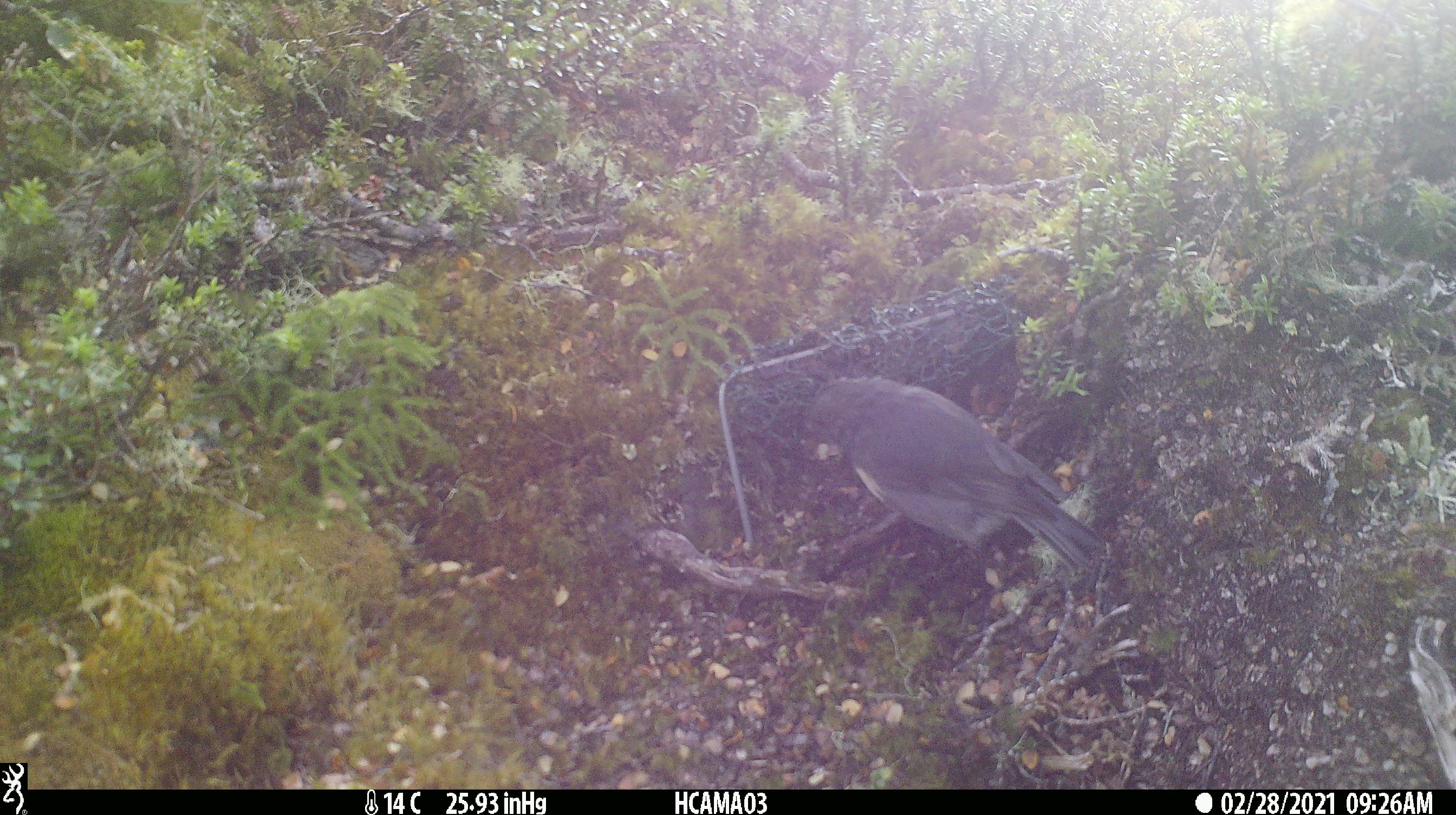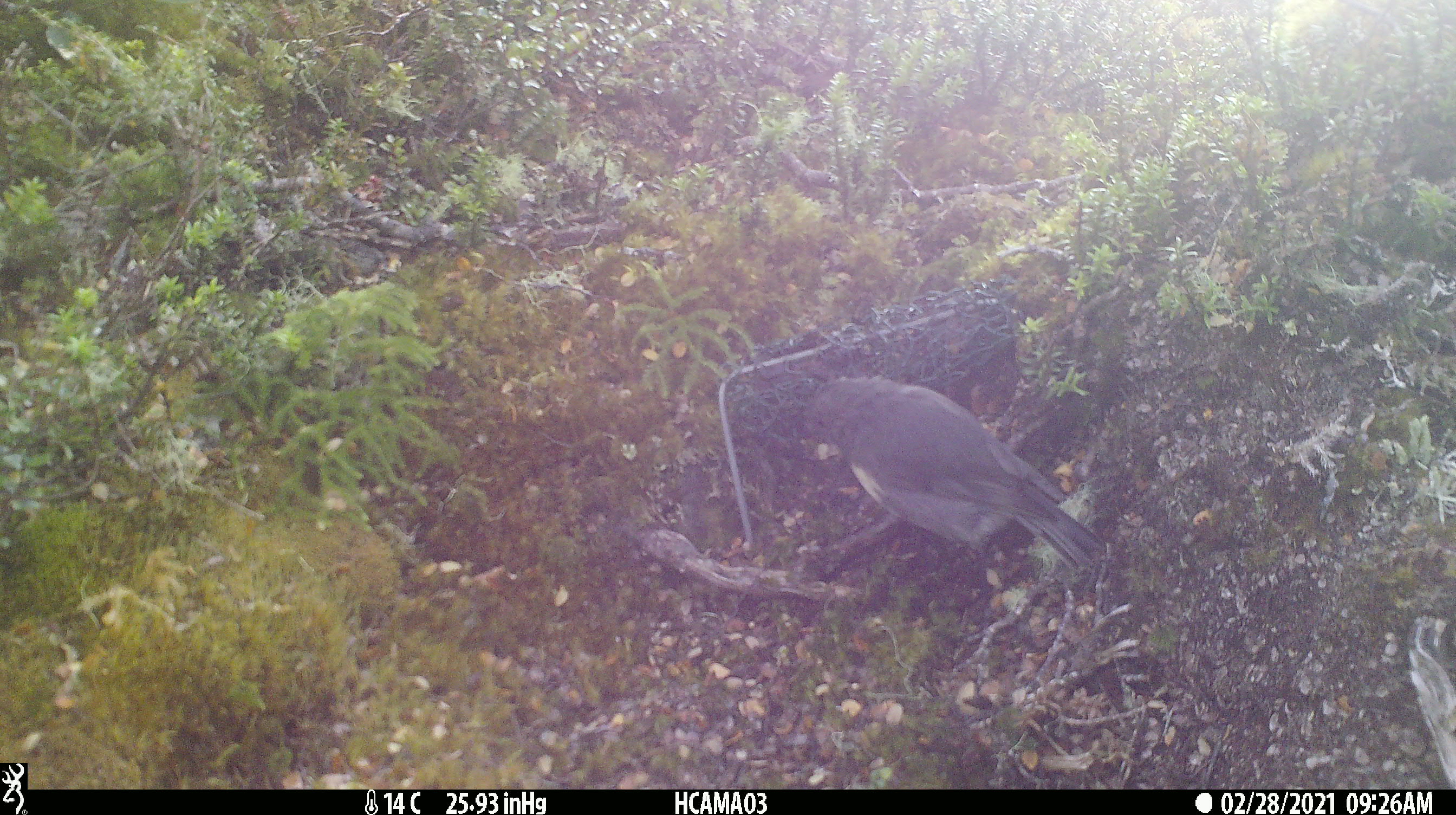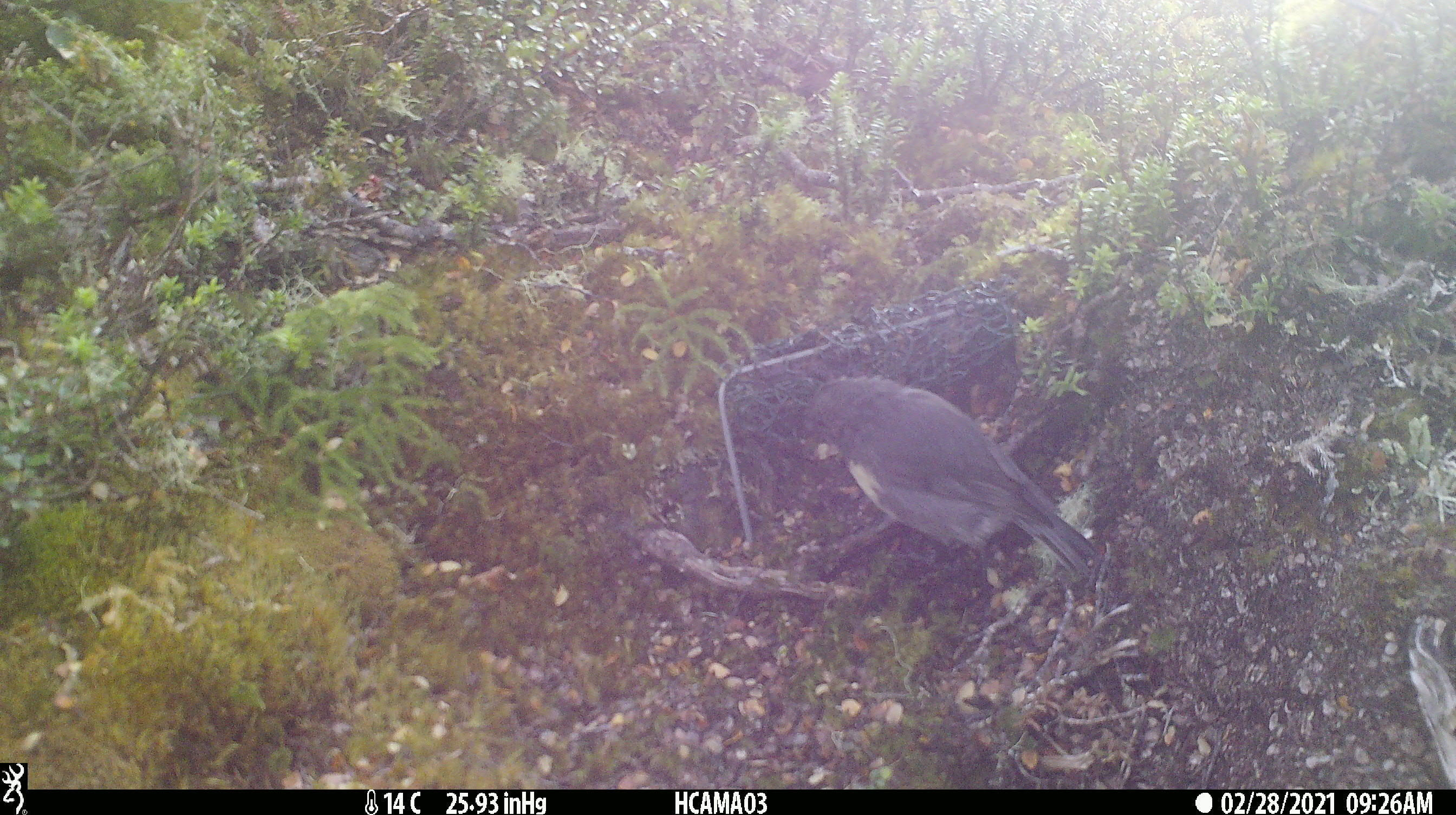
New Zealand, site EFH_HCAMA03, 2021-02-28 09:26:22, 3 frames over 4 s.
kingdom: Animalia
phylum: Chordata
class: Aves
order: Passeriformes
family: Petroicidae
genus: Petroica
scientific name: Petroica australis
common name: new zealand robin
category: robin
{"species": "robin (new zealand robin) (Petroica australis)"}